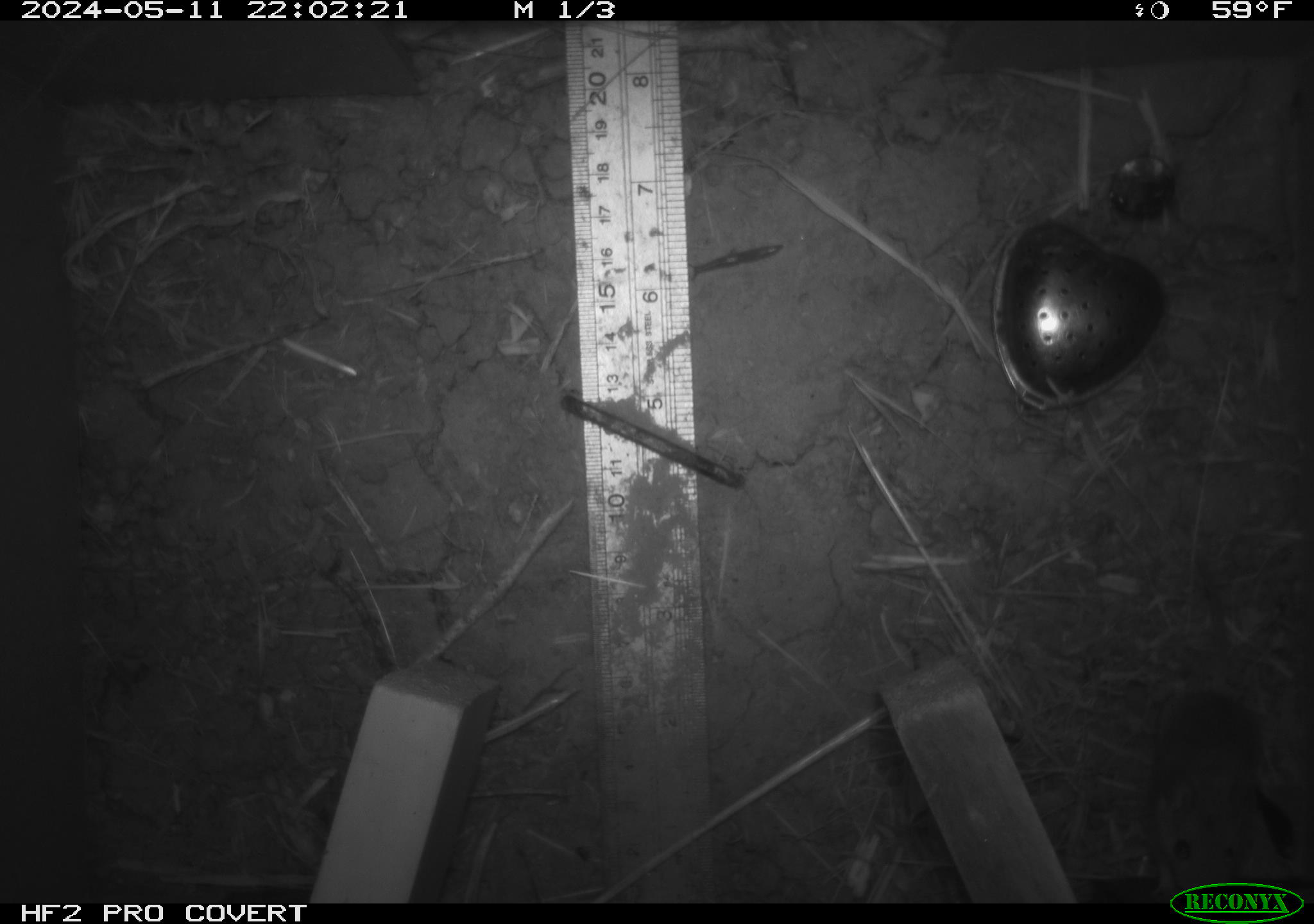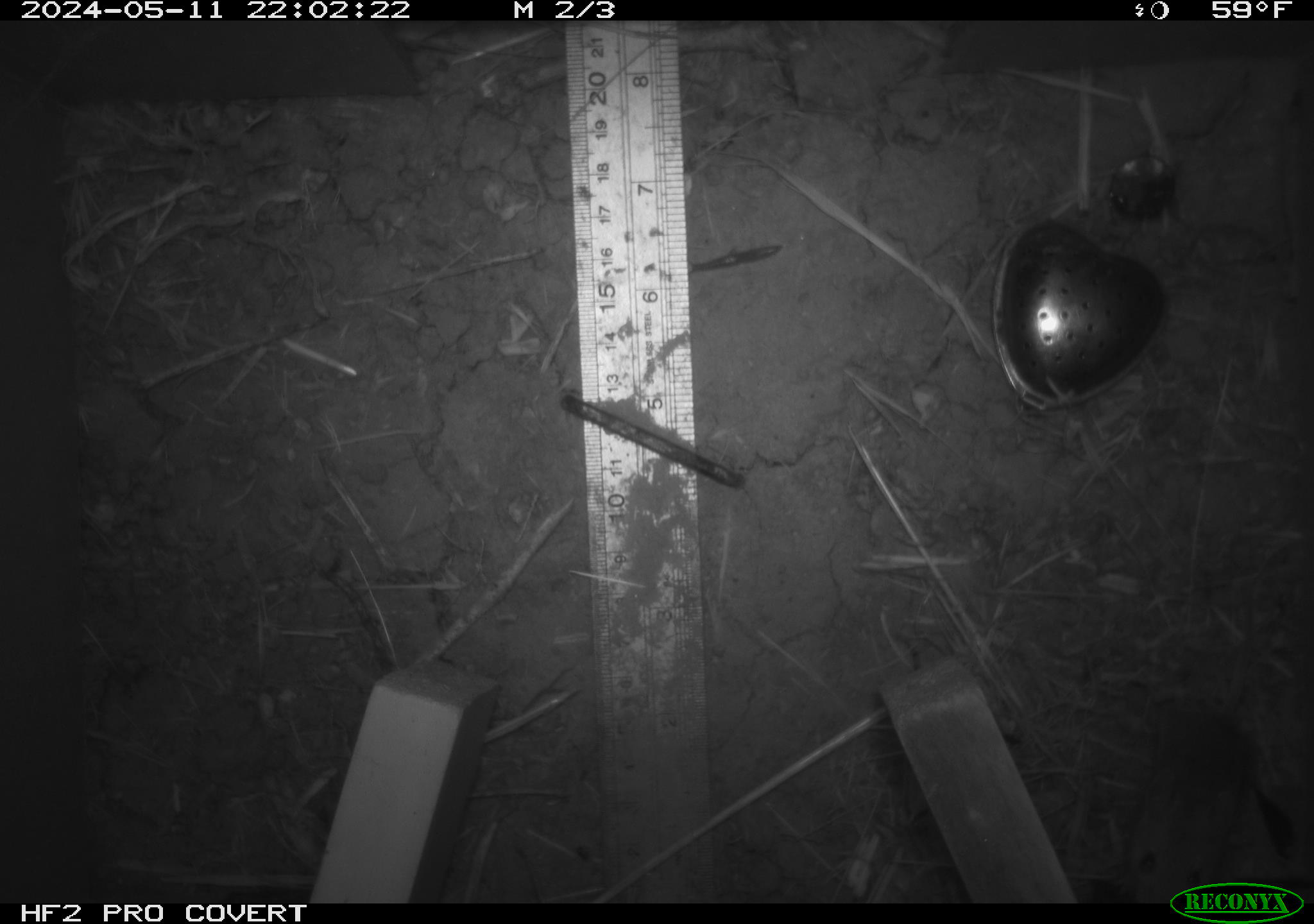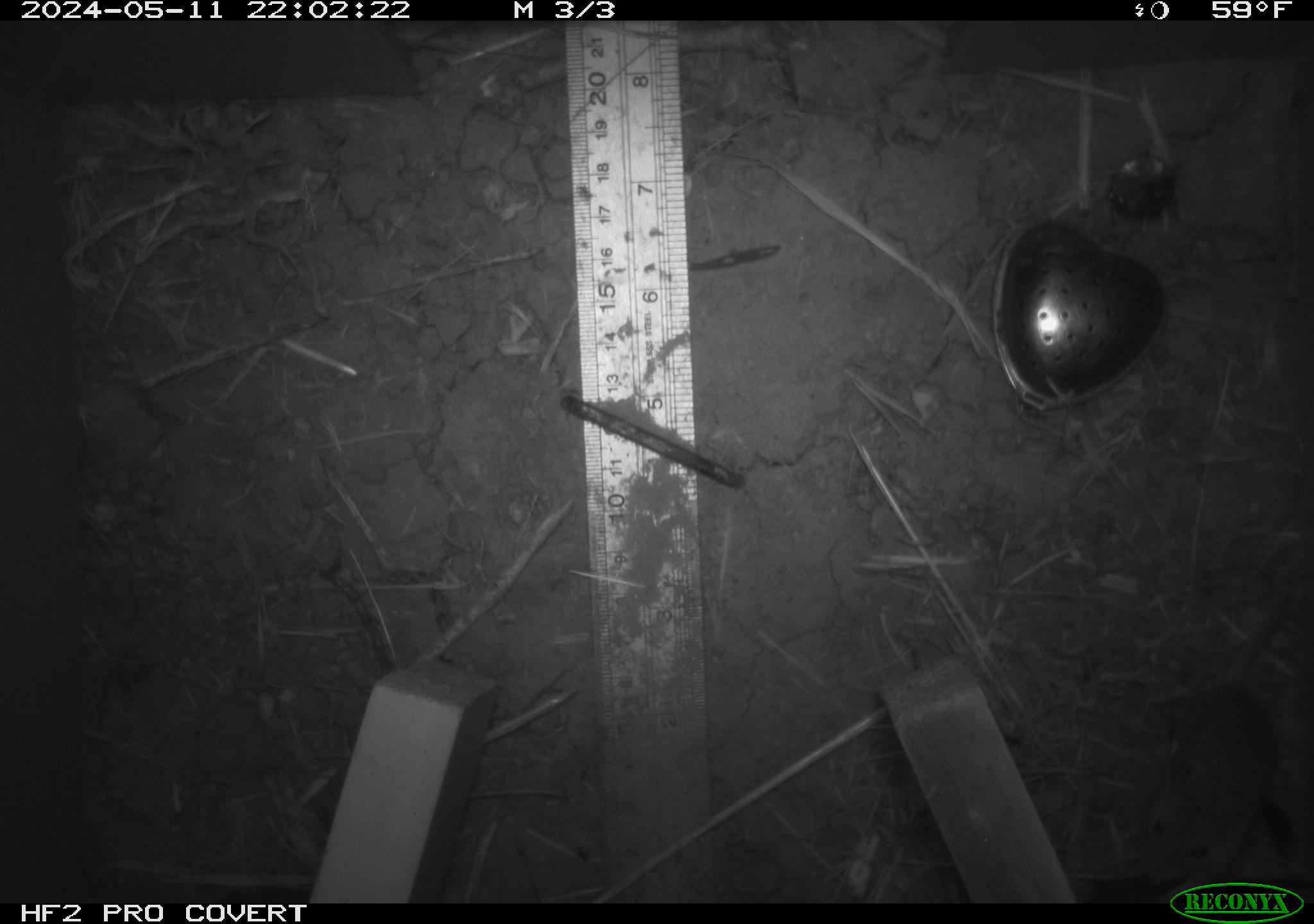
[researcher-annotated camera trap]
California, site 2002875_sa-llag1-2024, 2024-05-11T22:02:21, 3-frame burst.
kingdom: Animalia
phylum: Chordata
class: Mammalia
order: Rodentia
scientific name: Rodentia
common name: mouse species